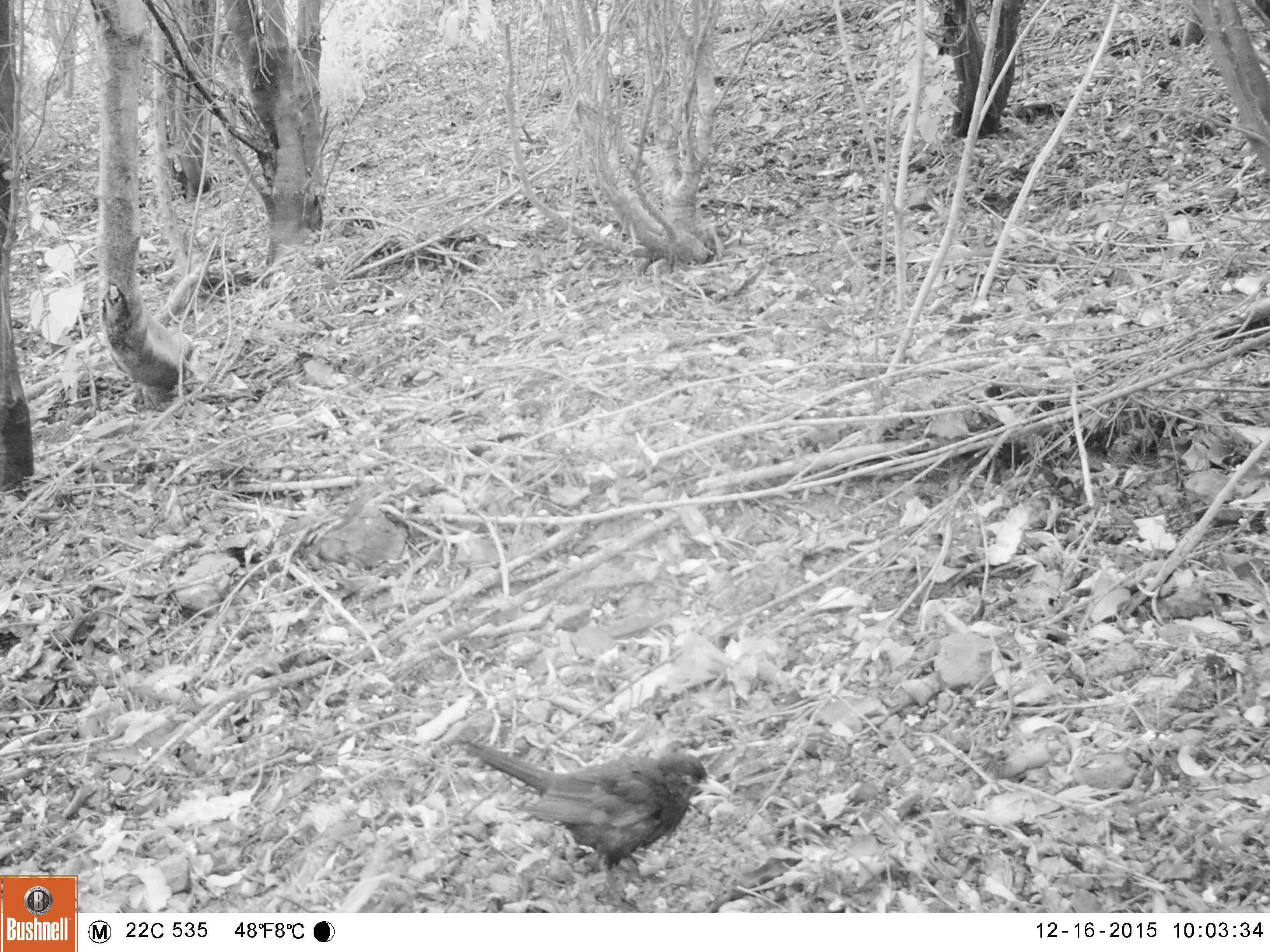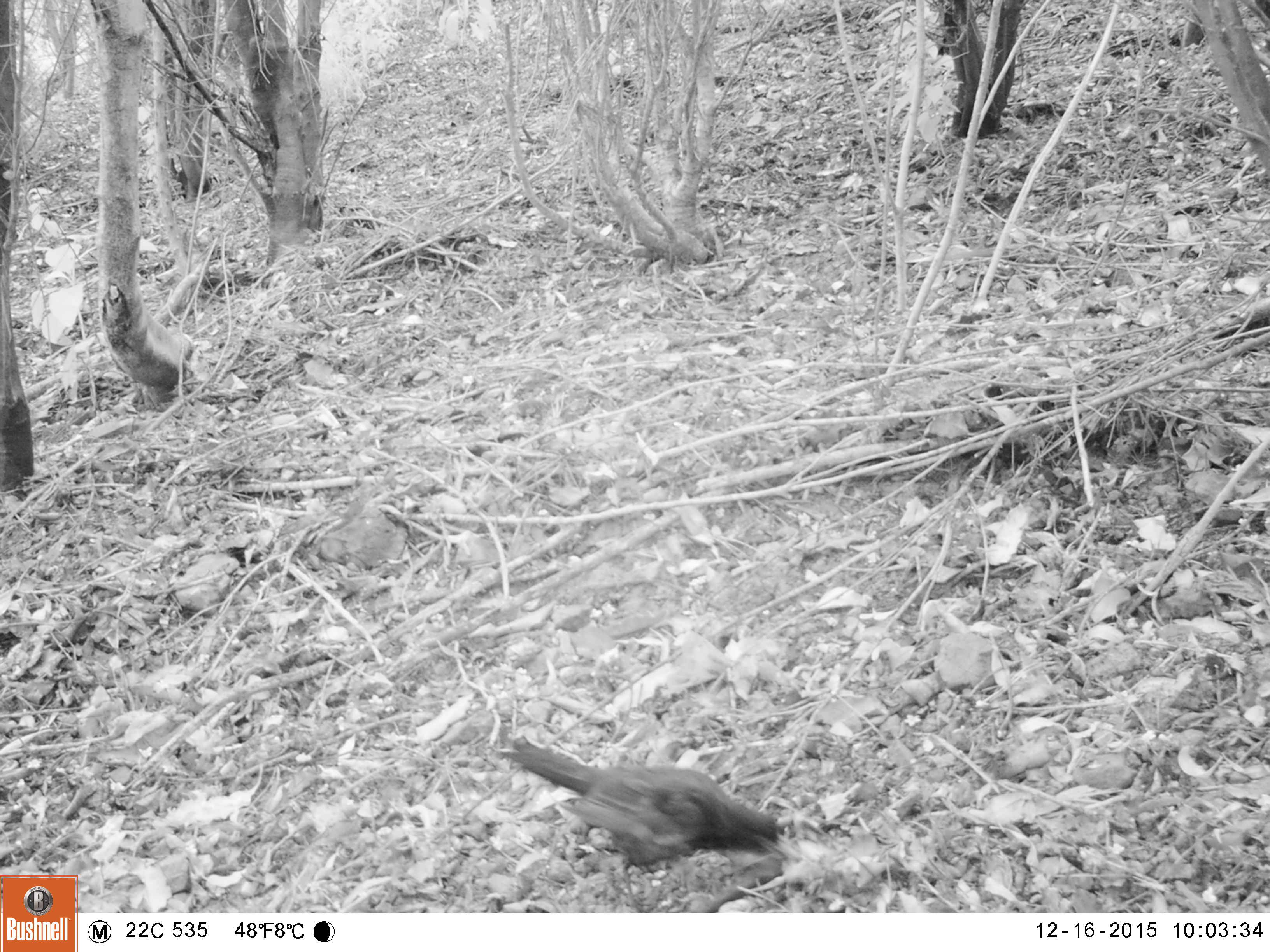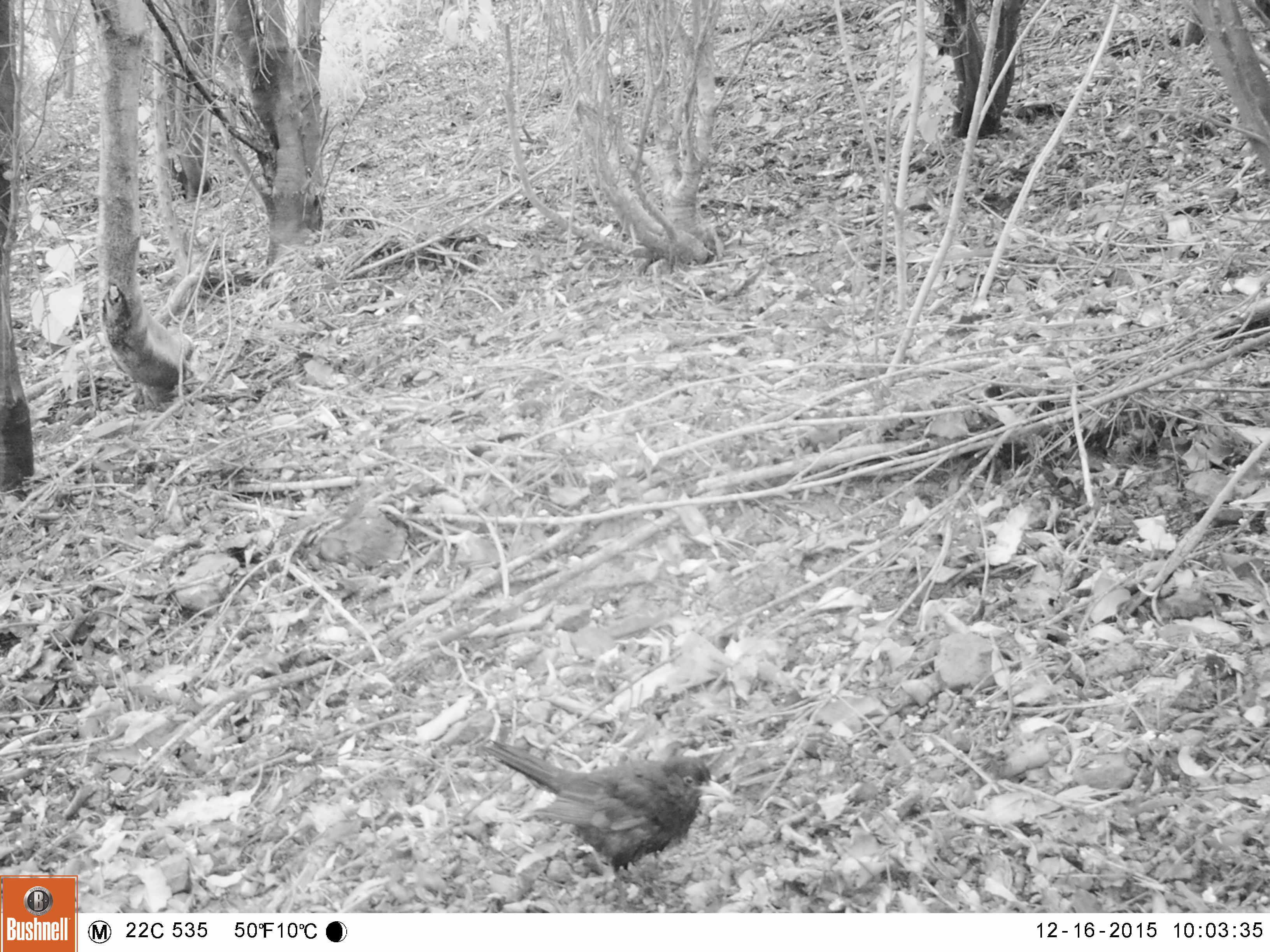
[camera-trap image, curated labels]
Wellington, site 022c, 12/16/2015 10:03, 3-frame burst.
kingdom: Animalia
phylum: Chordata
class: Aves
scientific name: Aves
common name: bird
Bird (Aves).